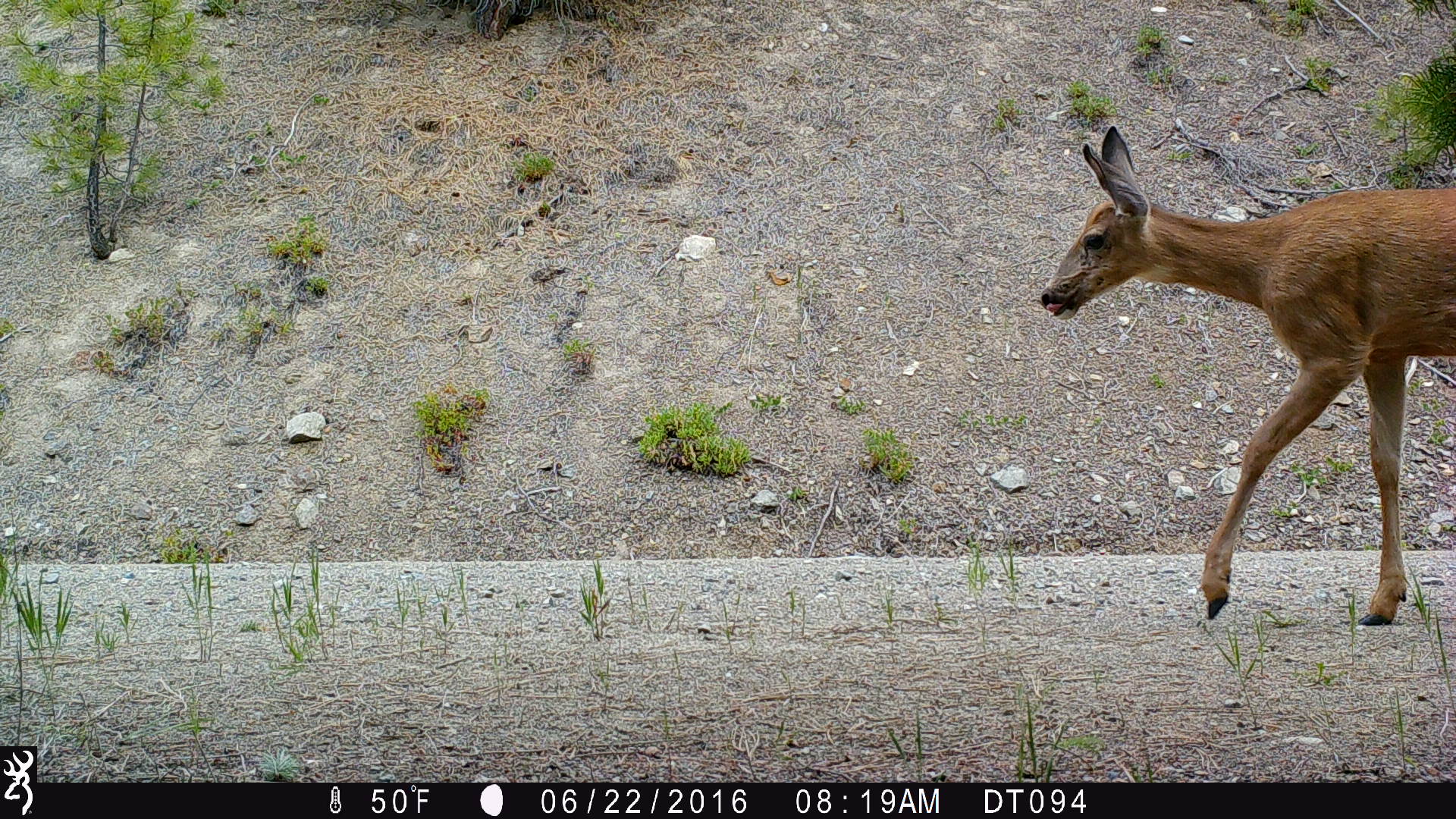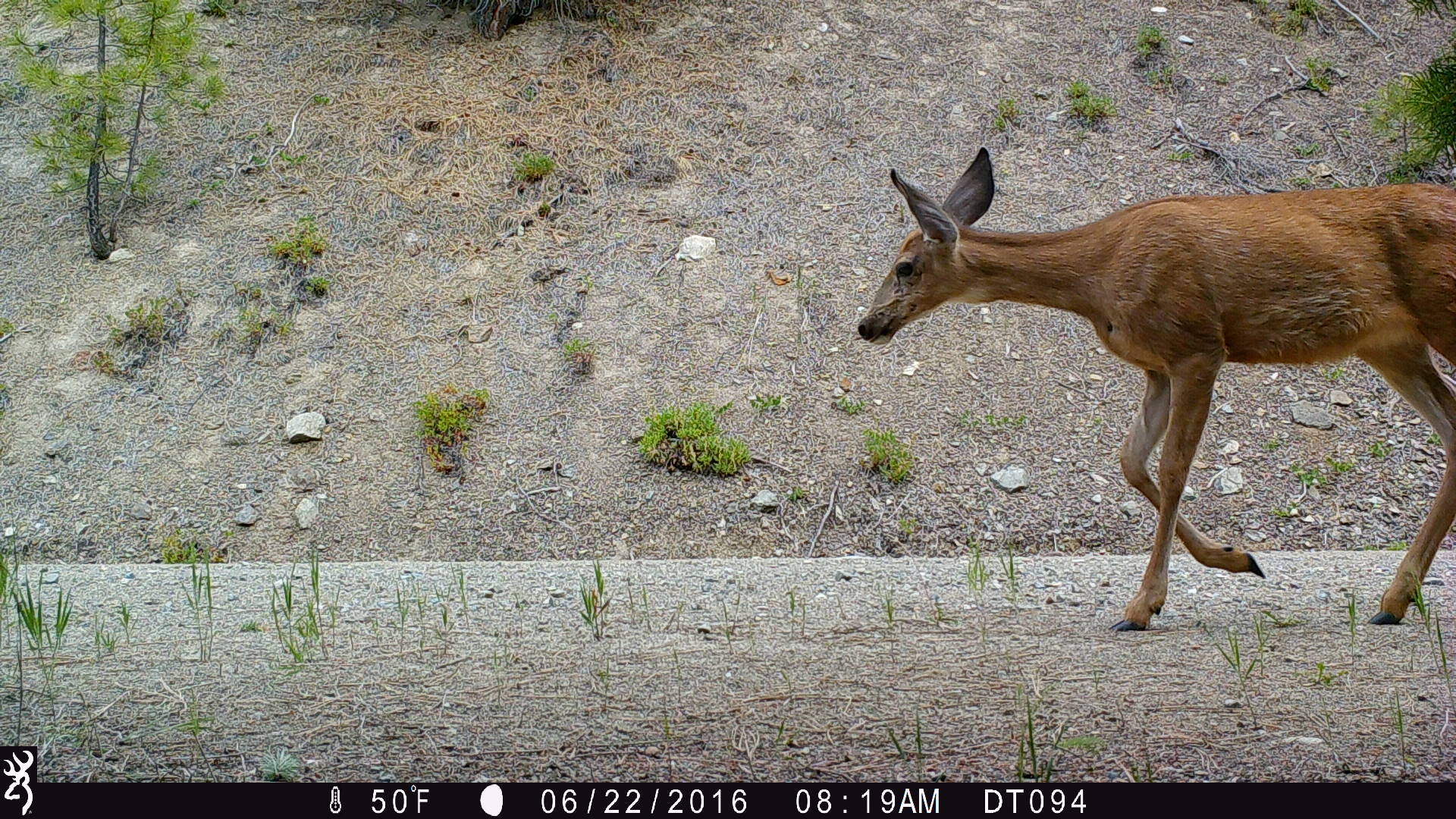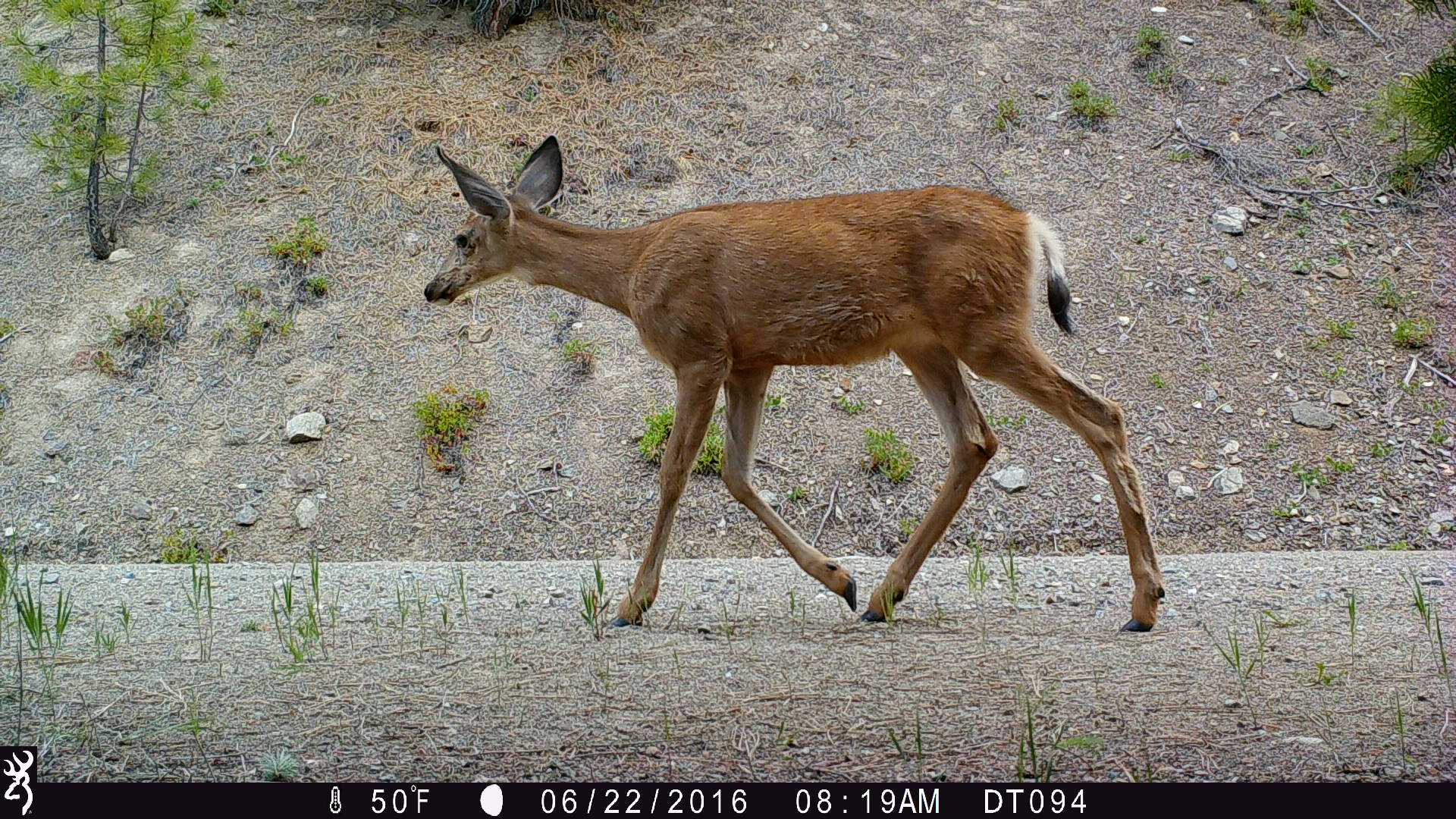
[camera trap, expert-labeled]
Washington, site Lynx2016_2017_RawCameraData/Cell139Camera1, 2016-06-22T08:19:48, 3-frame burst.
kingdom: Animalia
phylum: Chordata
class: Mammalia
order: Artiodactyla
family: Cervidae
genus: Odocoileus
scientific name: Odocoileus hemionus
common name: mule deer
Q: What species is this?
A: Odocoileus hemionus (mule deer).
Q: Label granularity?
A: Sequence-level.